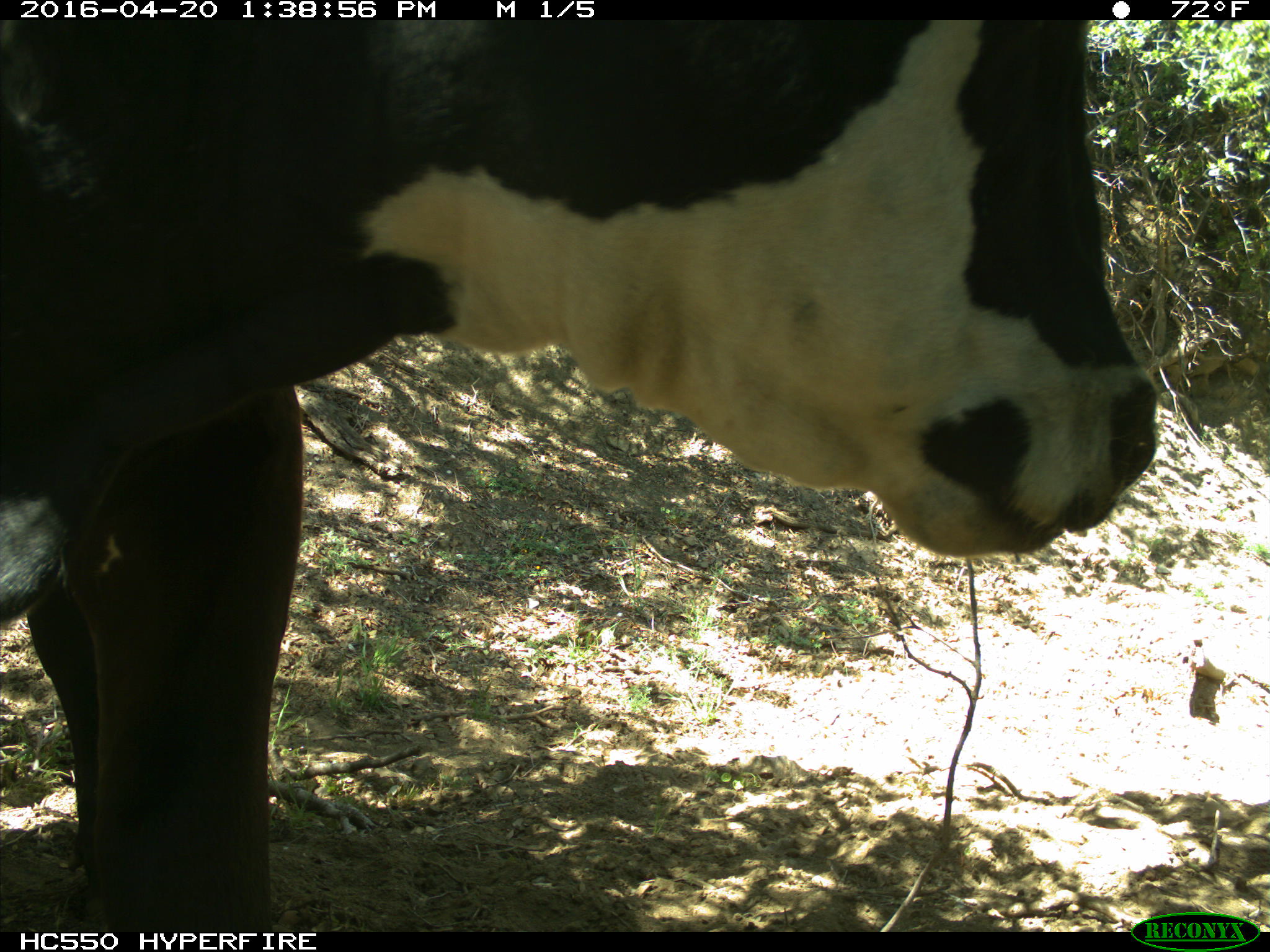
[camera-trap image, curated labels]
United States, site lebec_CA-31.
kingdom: Animalia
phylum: Chordata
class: Mammalia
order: Artiodactyla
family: Bovidae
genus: Bos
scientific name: Bos taurus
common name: domestic cow